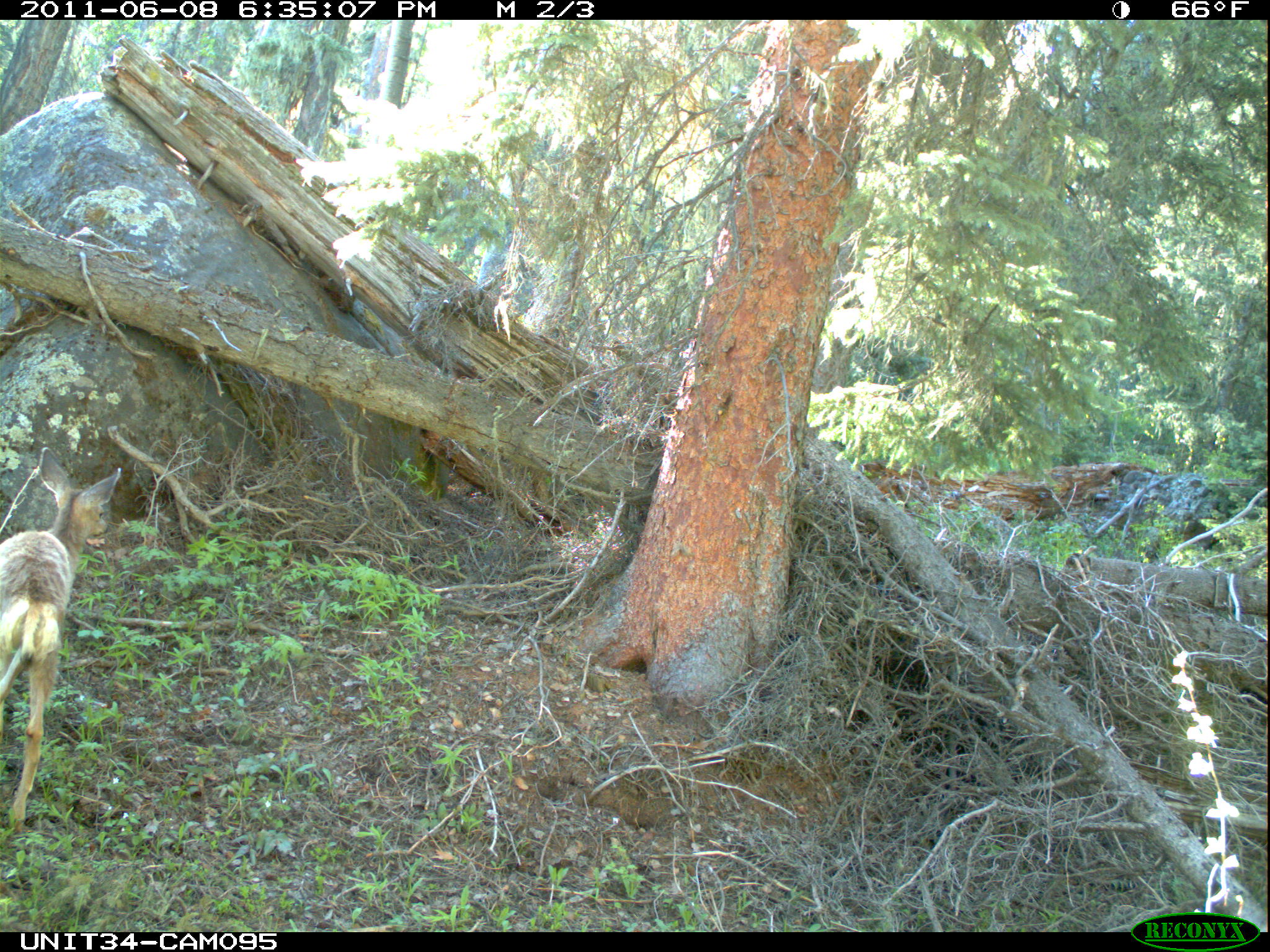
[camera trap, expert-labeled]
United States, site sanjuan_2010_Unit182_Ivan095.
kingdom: Animalia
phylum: Chordata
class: Mammalia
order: Artiodactyla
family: Cervidae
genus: Odocoileus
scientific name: Odocoileus hemionus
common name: mule deer